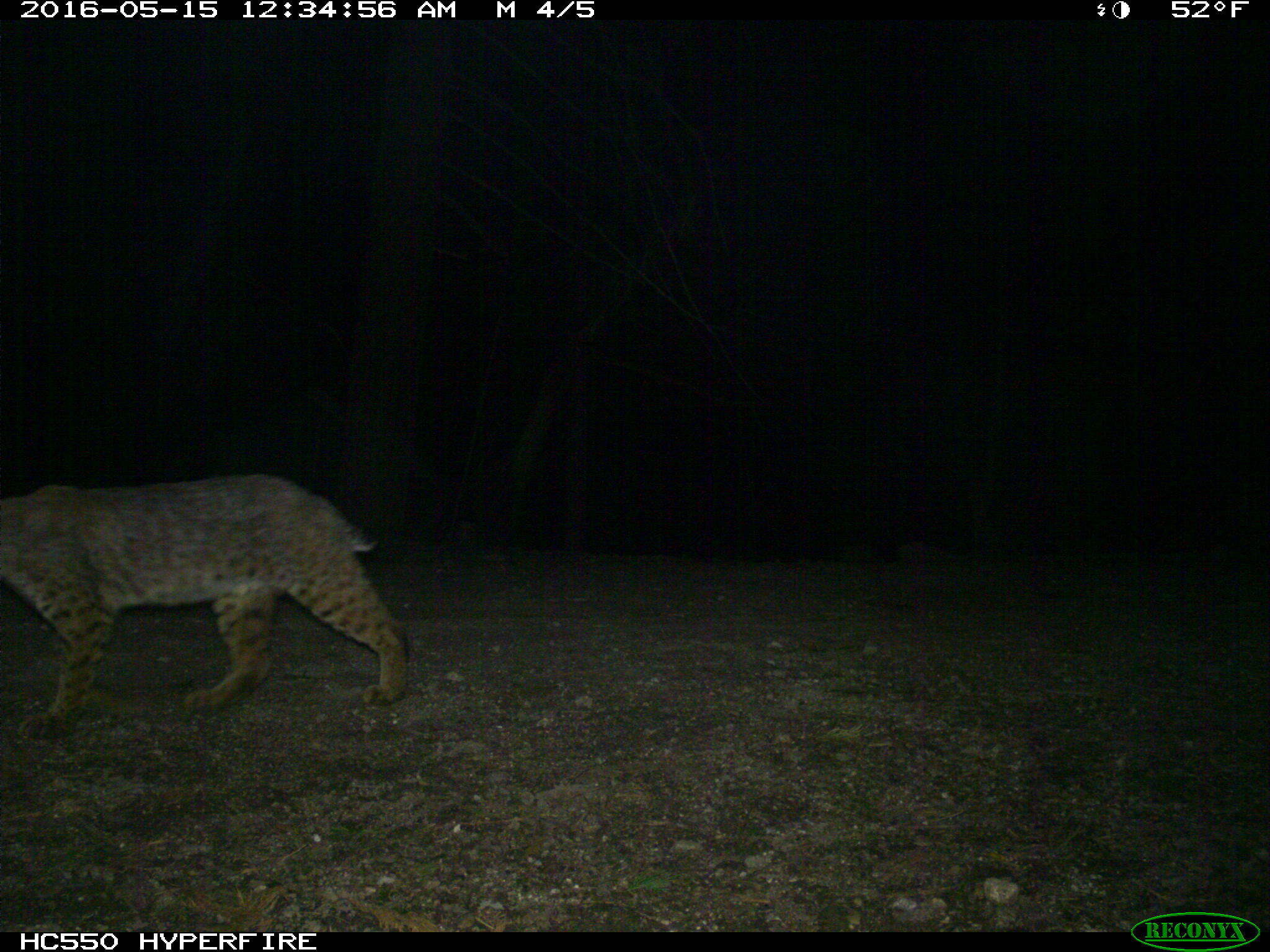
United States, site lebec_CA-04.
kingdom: Animalia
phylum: Chordata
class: Mammalia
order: Carnivora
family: Felidae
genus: Lynx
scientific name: Lynx rufus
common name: bobcat